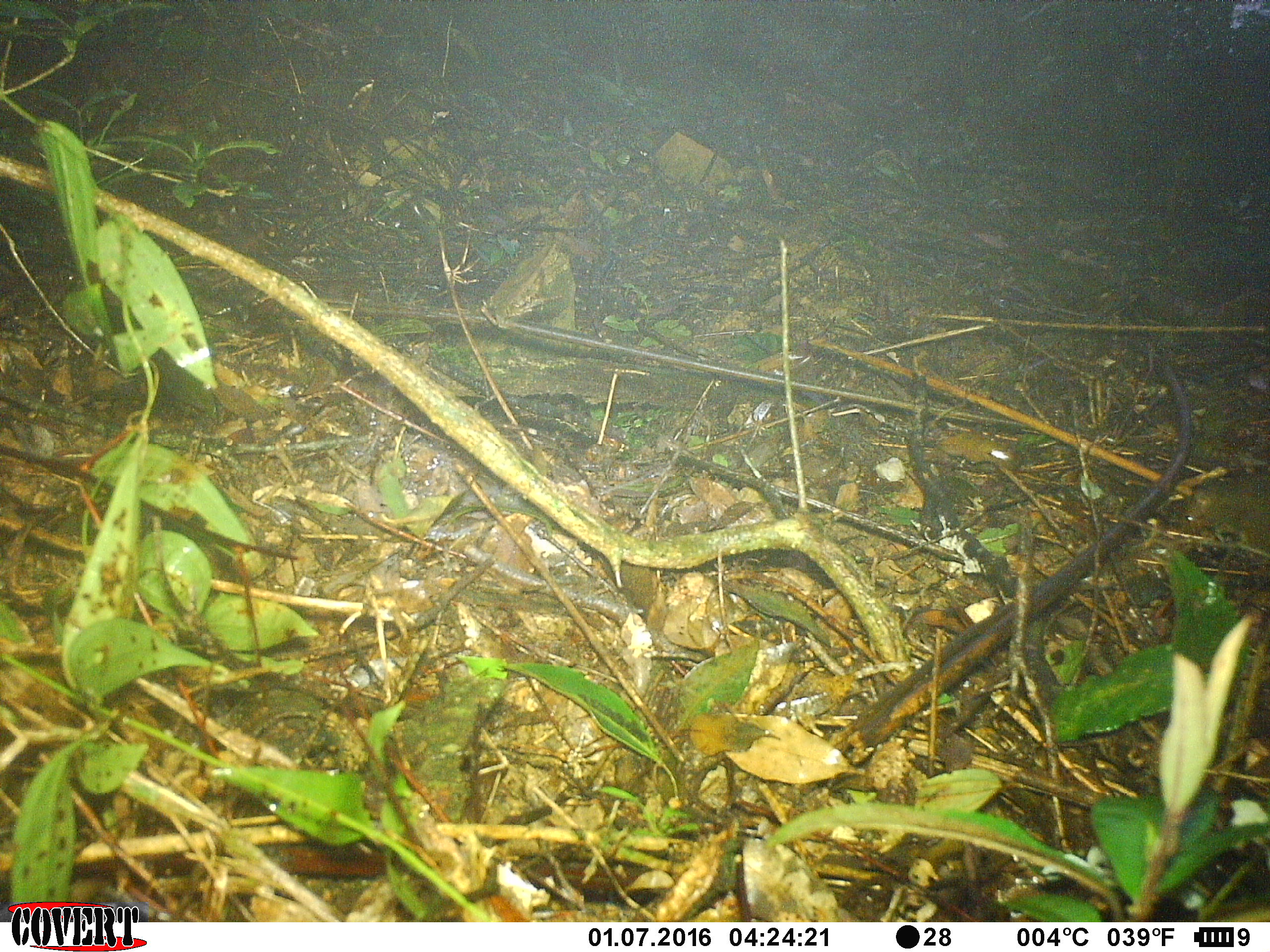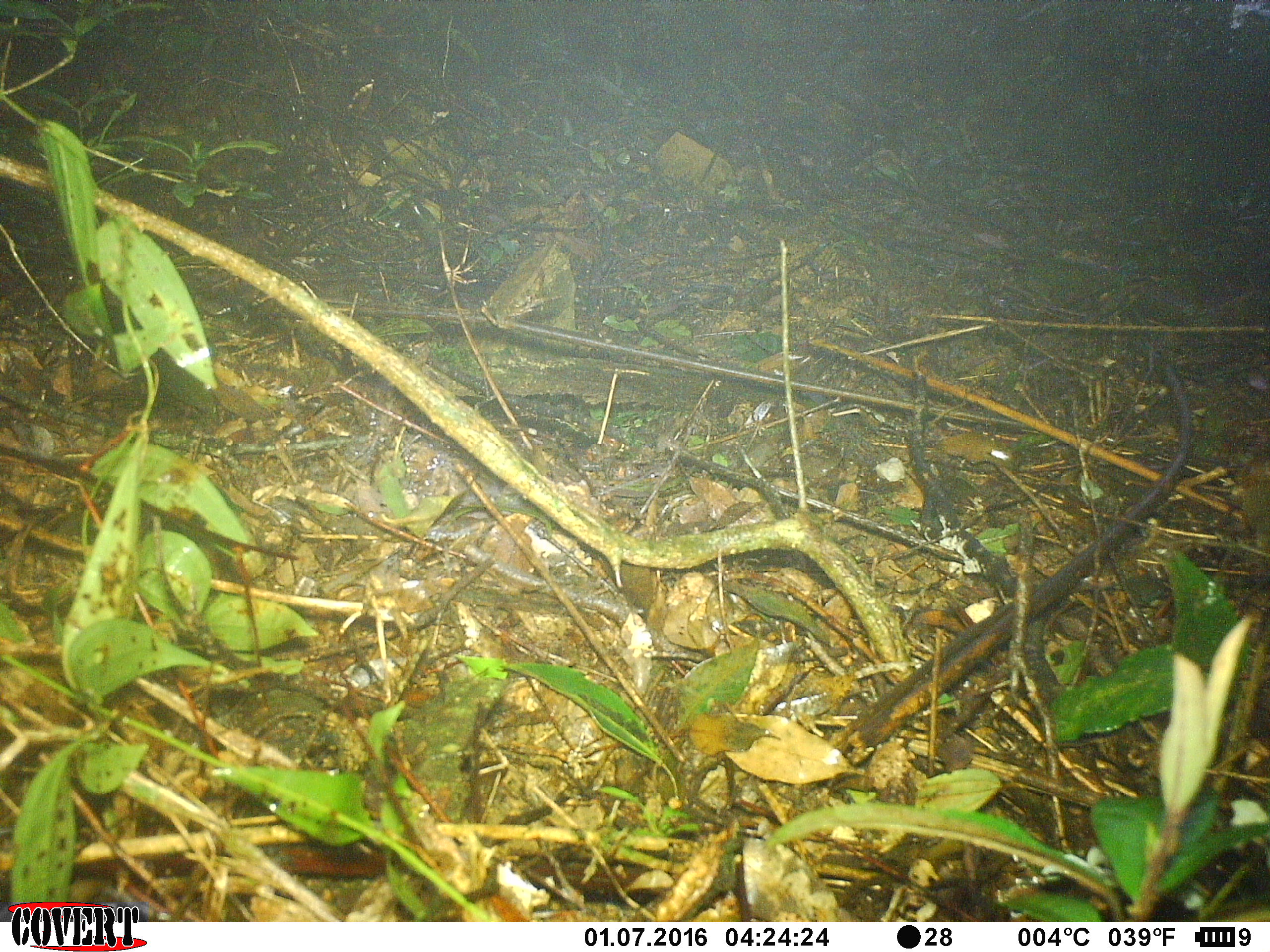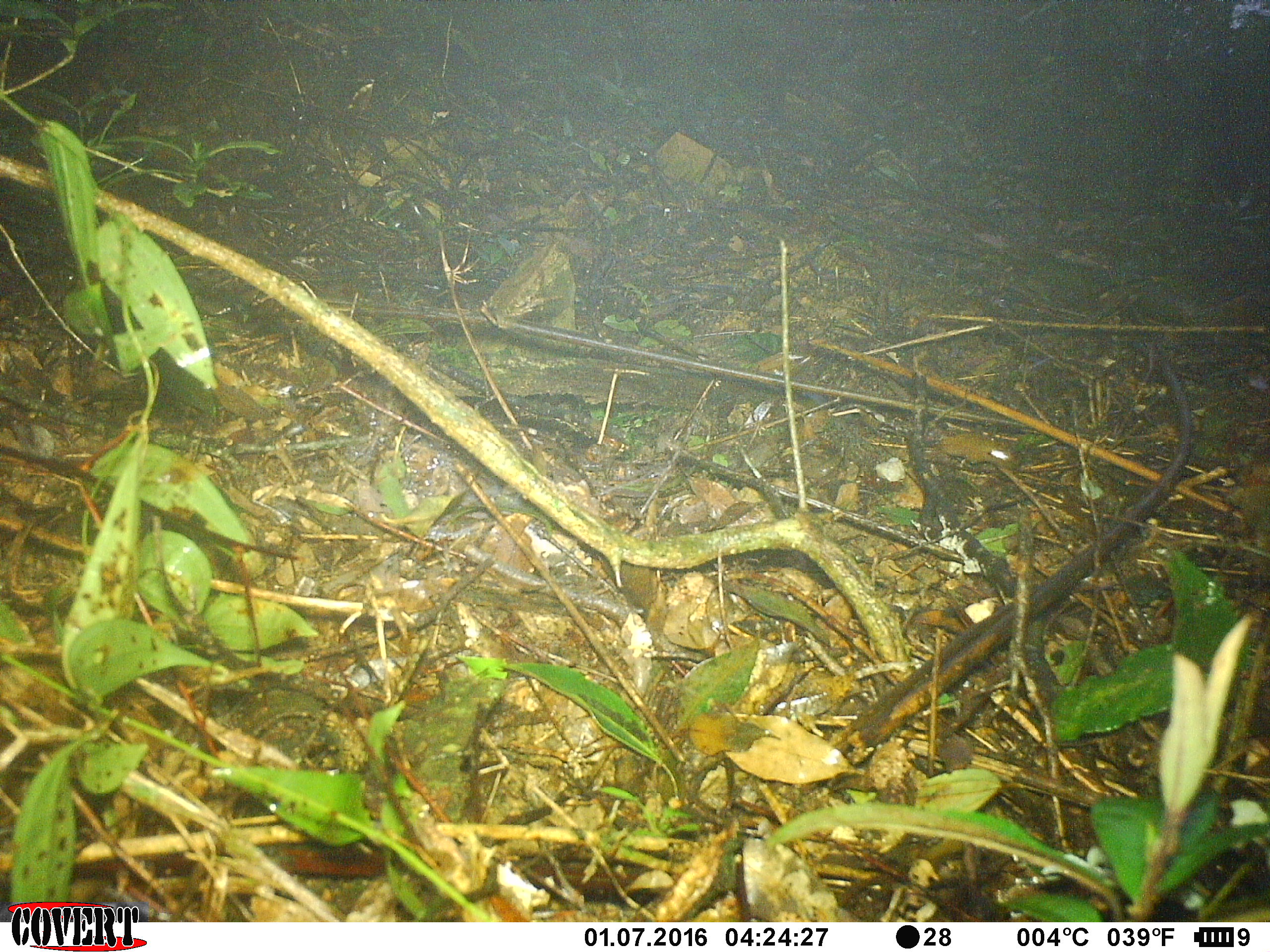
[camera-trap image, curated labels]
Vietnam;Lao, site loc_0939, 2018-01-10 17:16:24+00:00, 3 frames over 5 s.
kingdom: Animalia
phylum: Chordata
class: Mammalia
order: Rodentia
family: Sciuridae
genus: Dremomys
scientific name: Dremomys rufigenis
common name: red-cheeked squirrel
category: red cheeked squirrel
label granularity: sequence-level